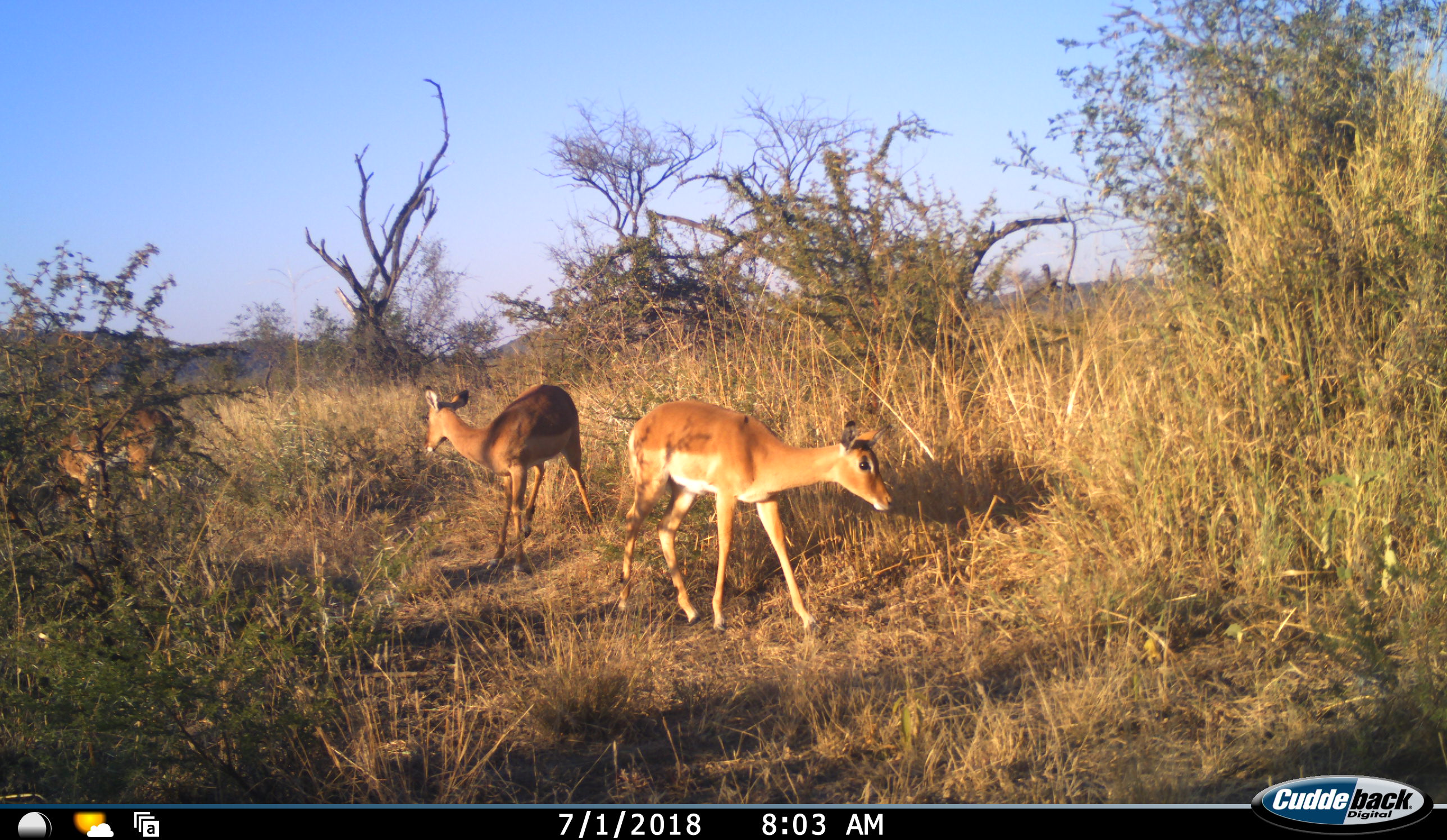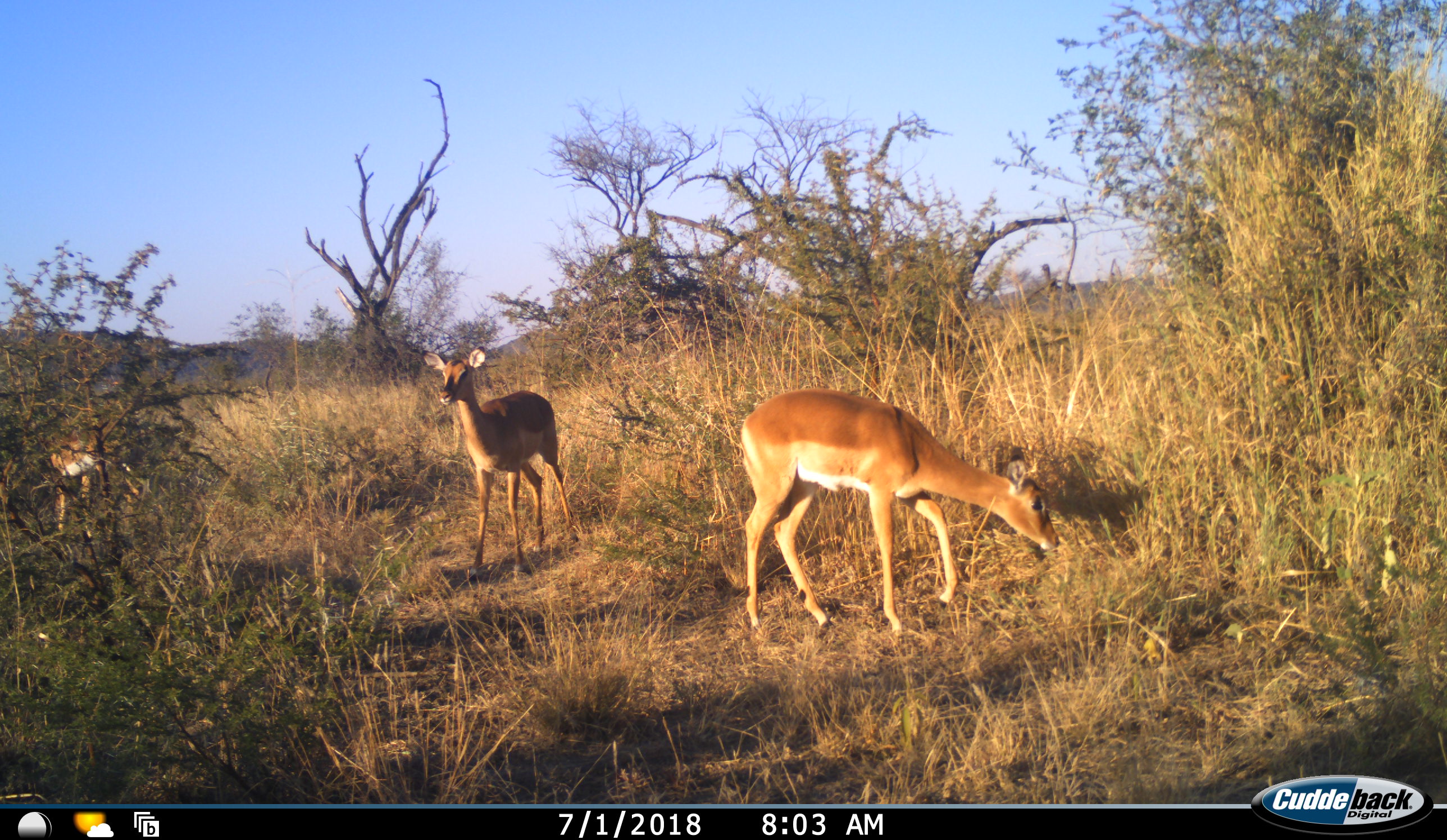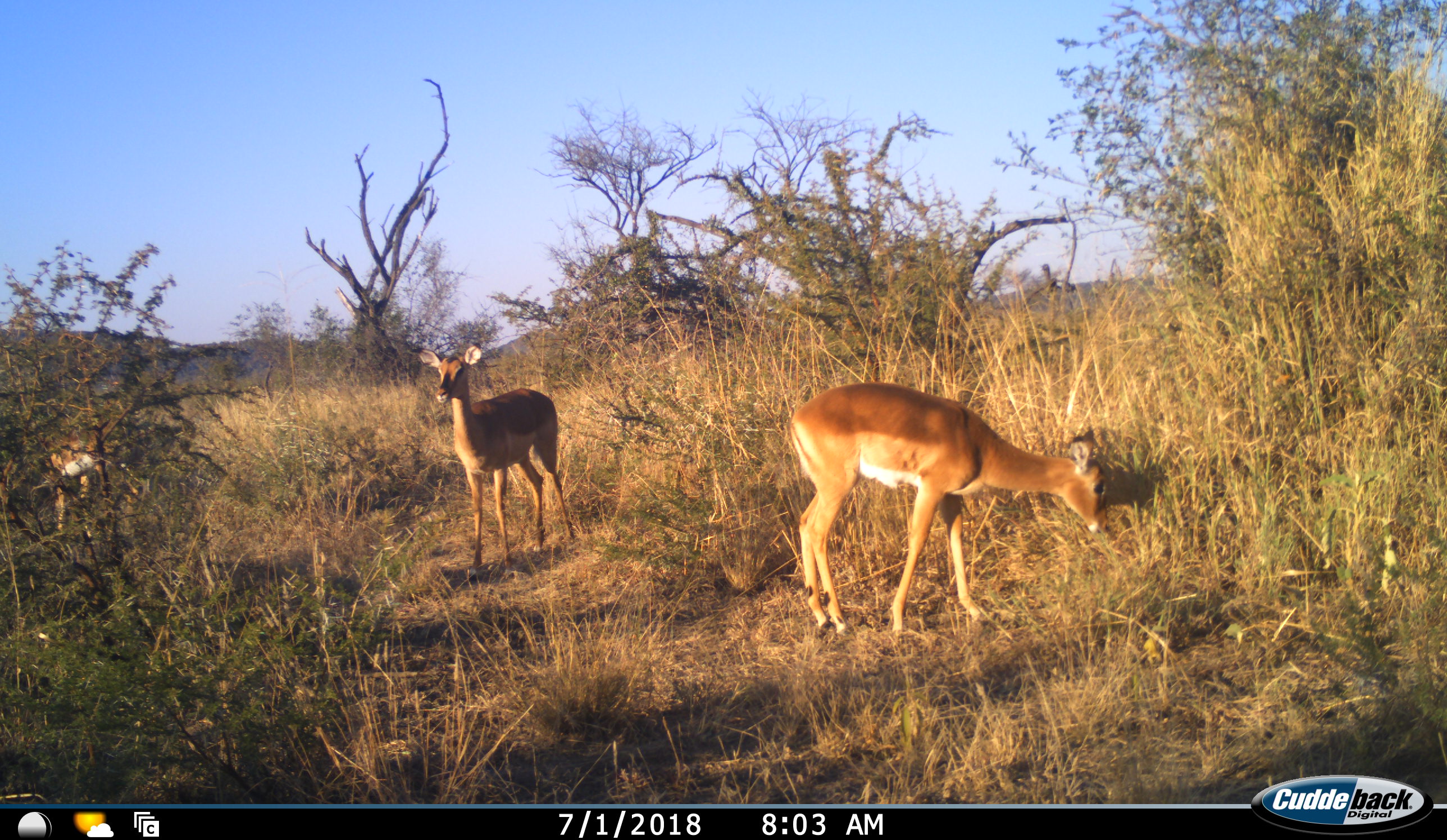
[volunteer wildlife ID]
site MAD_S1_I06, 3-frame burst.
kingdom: Animalia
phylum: Chordata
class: Mammalia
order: Artiodactyla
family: Bovidae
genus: Aepyceros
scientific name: Aepyceros melampus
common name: impala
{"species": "impala (Aepyceros melampus)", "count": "3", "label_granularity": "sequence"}